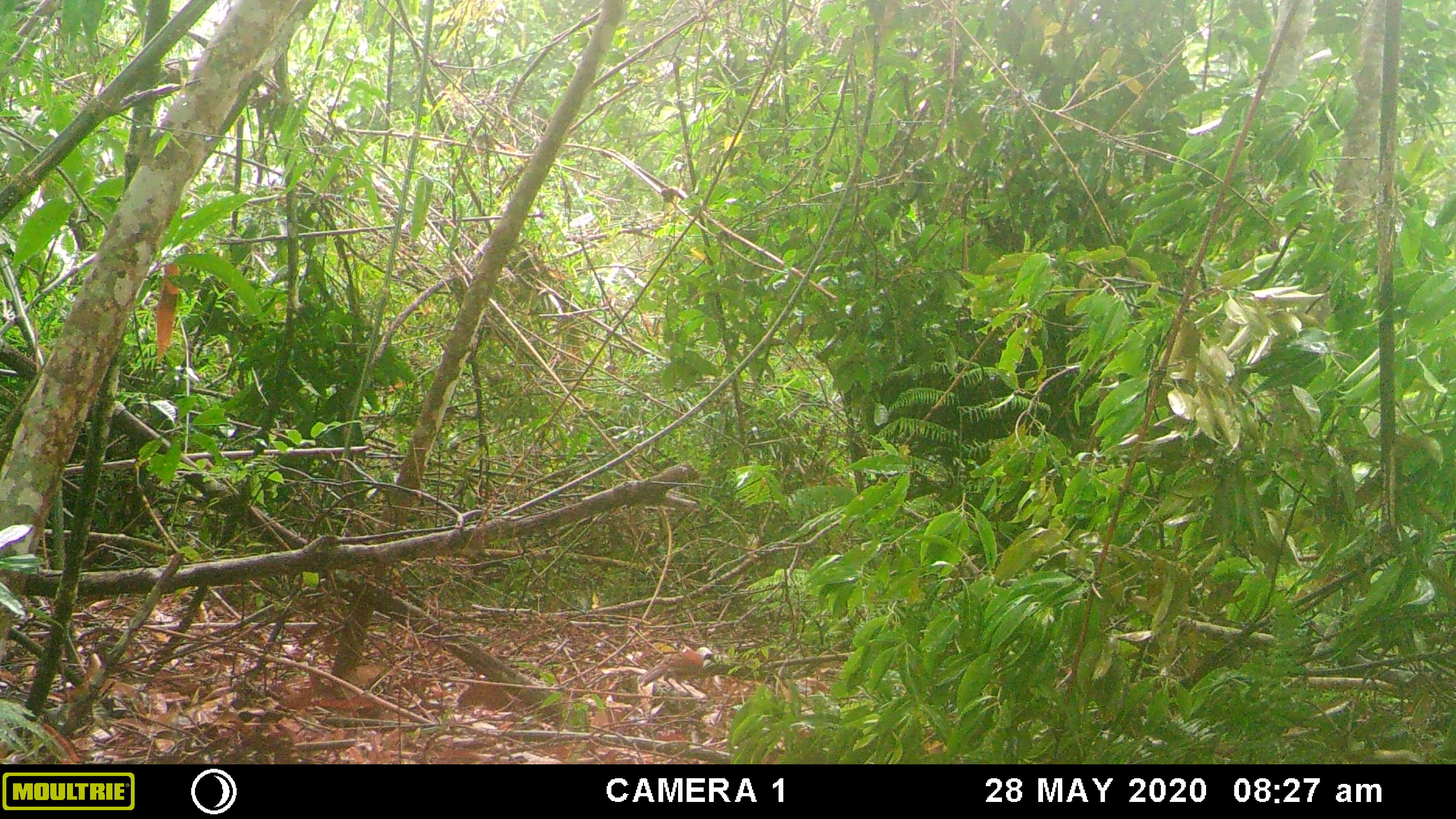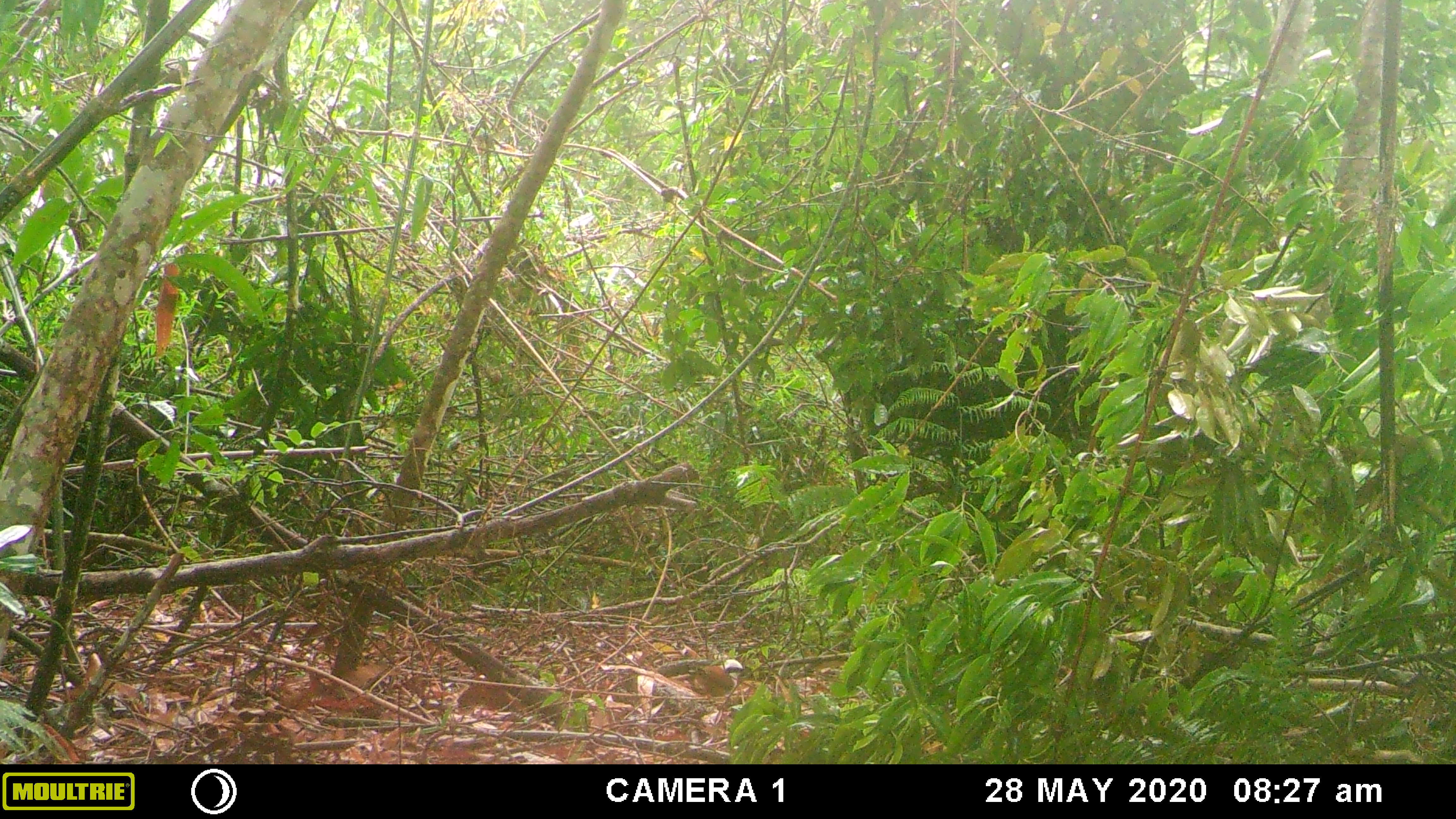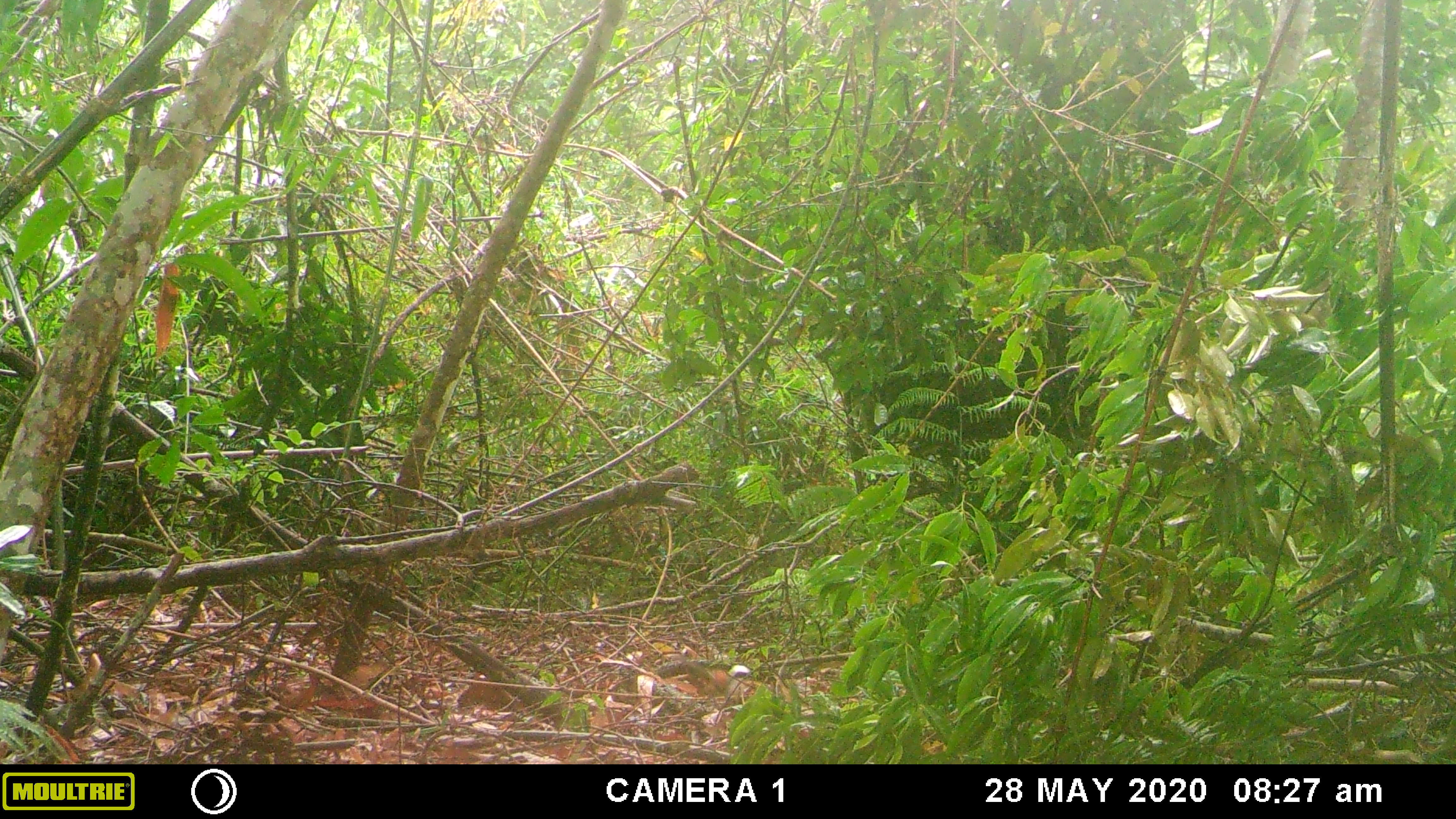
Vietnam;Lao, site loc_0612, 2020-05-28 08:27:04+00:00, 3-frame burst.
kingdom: Animalia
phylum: Chordata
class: Aves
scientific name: Aves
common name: bird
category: unidentified bird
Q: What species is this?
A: Unidentified bird (bird) (Aves).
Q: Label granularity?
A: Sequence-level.